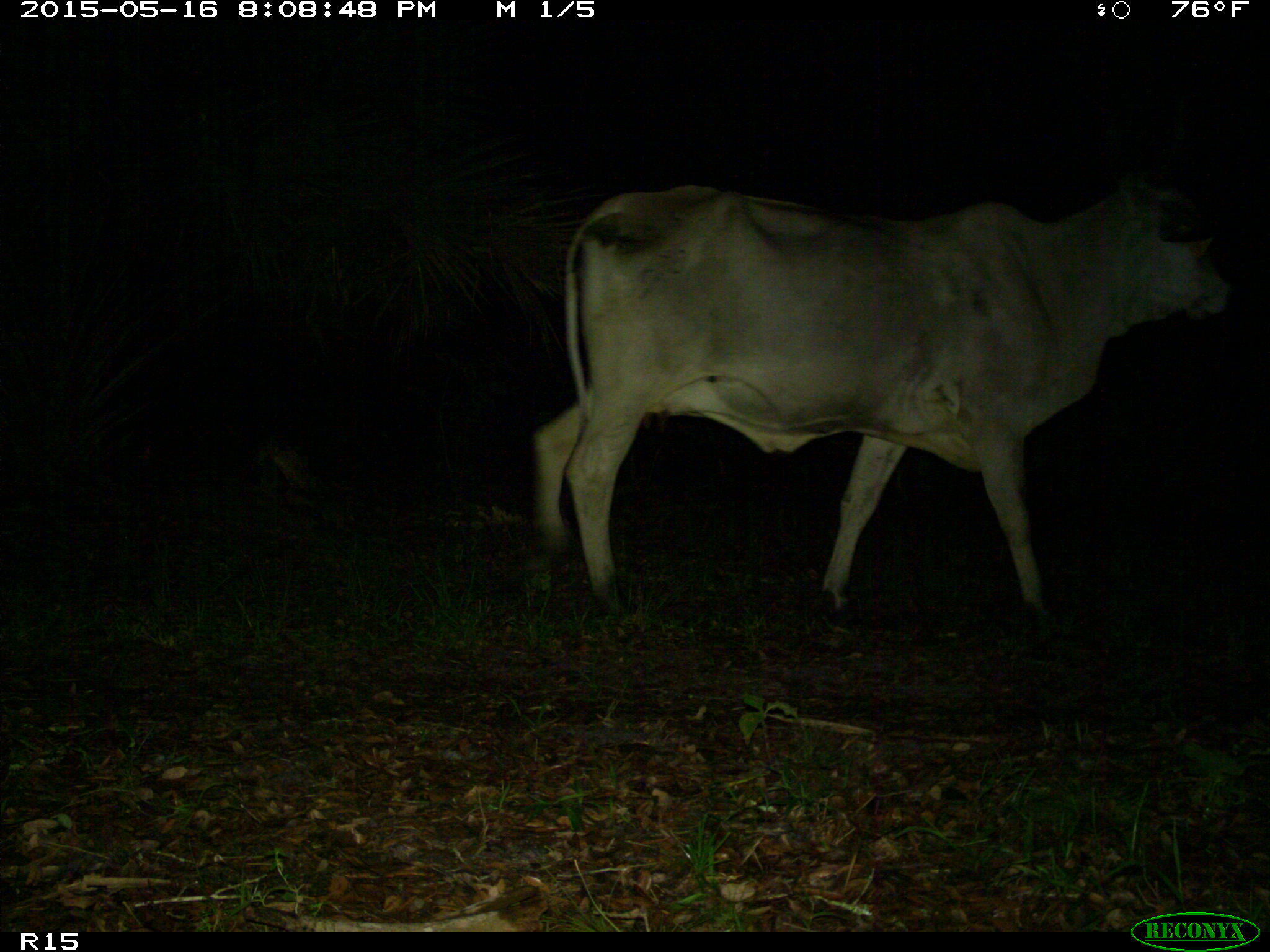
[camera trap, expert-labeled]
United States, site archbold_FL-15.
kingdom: Animalia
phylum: Chordata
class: Mammalia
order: Artiodactyla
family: Bovidae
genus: Bos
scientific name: Bos taurus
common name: domestic cow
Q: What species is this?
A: Bos taurus (domestic cow).